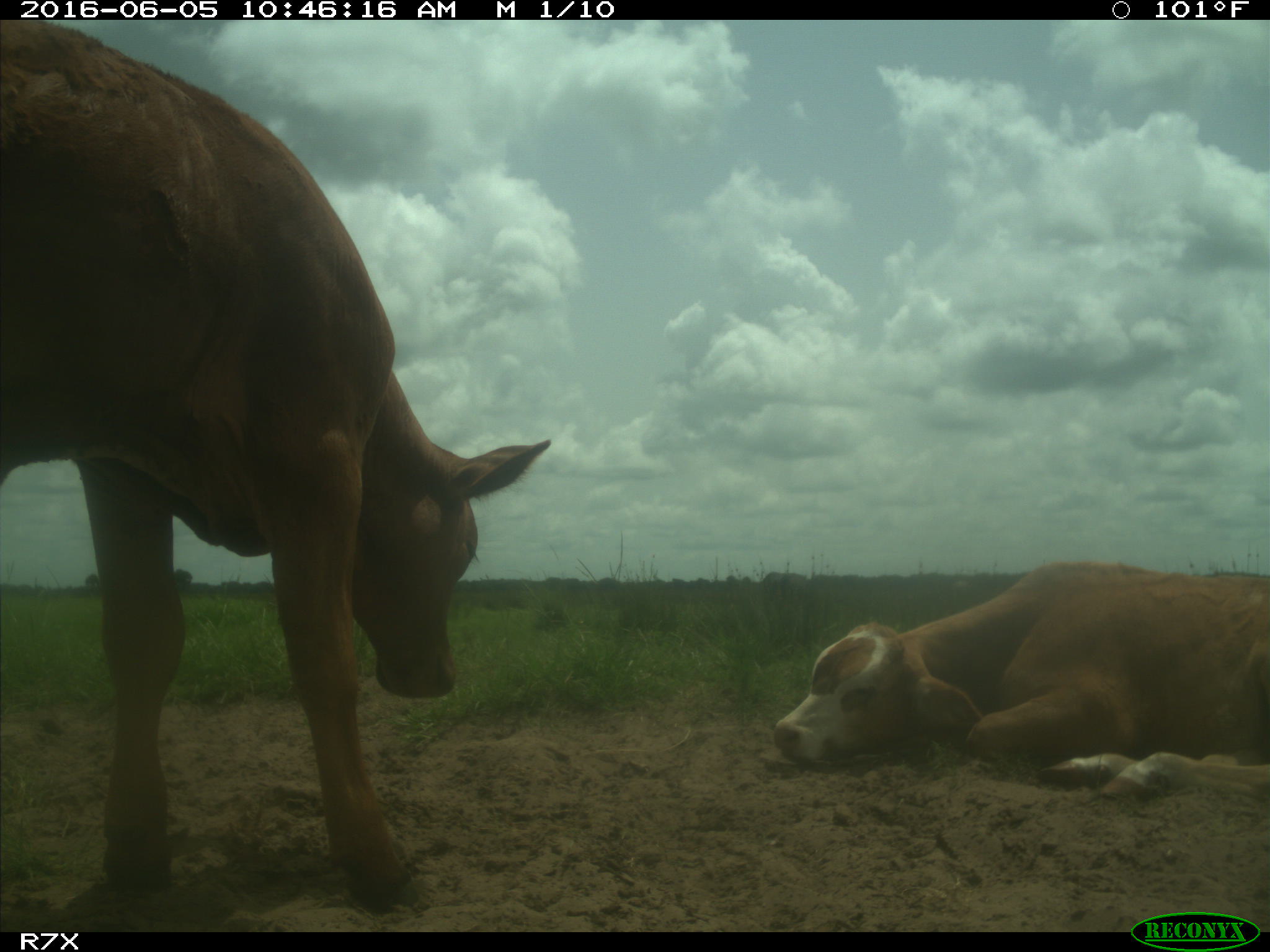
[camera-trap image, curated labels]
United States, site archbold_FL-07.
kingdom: Animalia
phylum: Chordata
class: Mammalia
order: Artiodactyla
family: Bovidae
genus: Bos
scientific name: Bos taurus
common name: domestic cow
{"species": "Bos taurus (domestic cow)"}